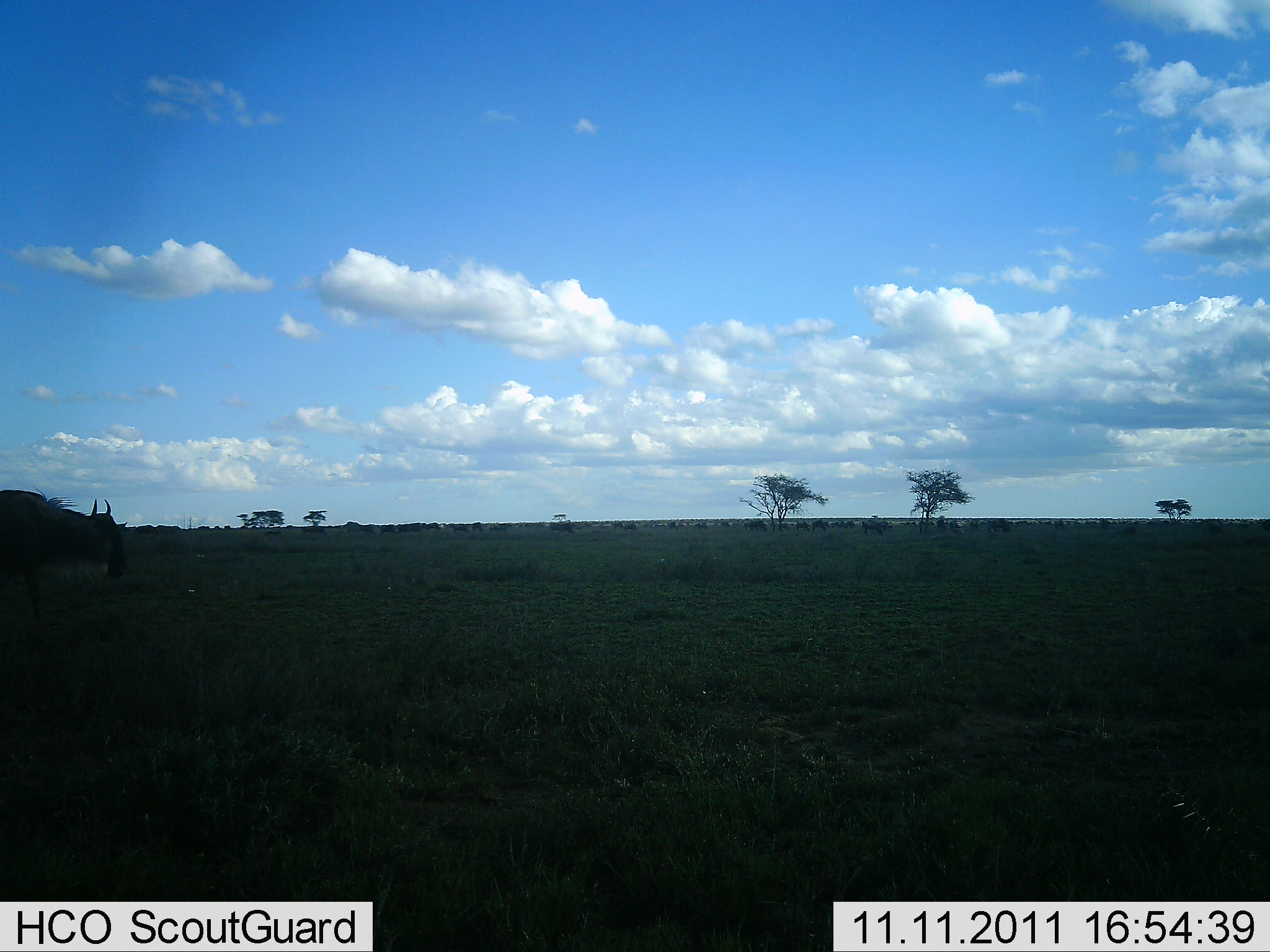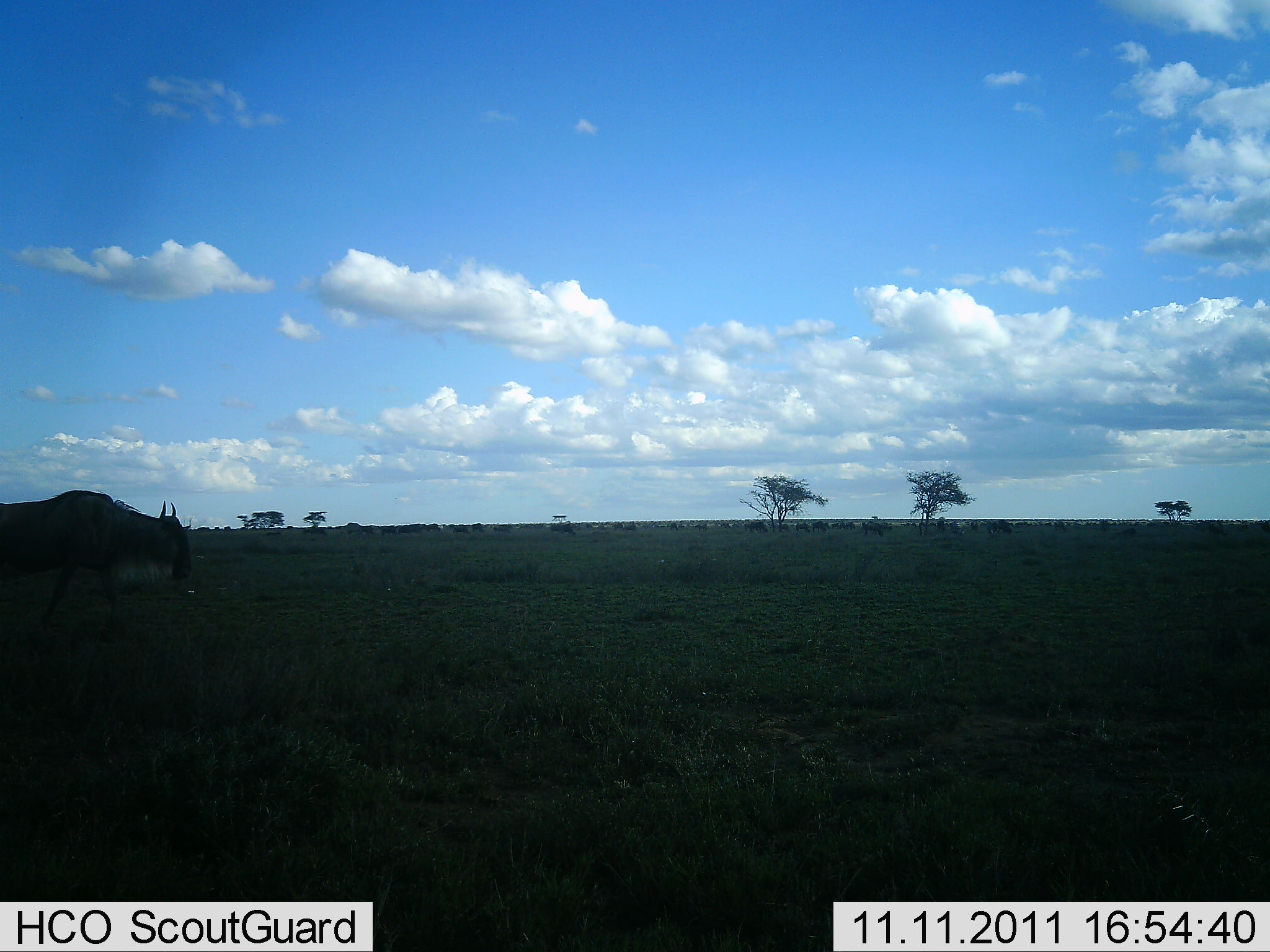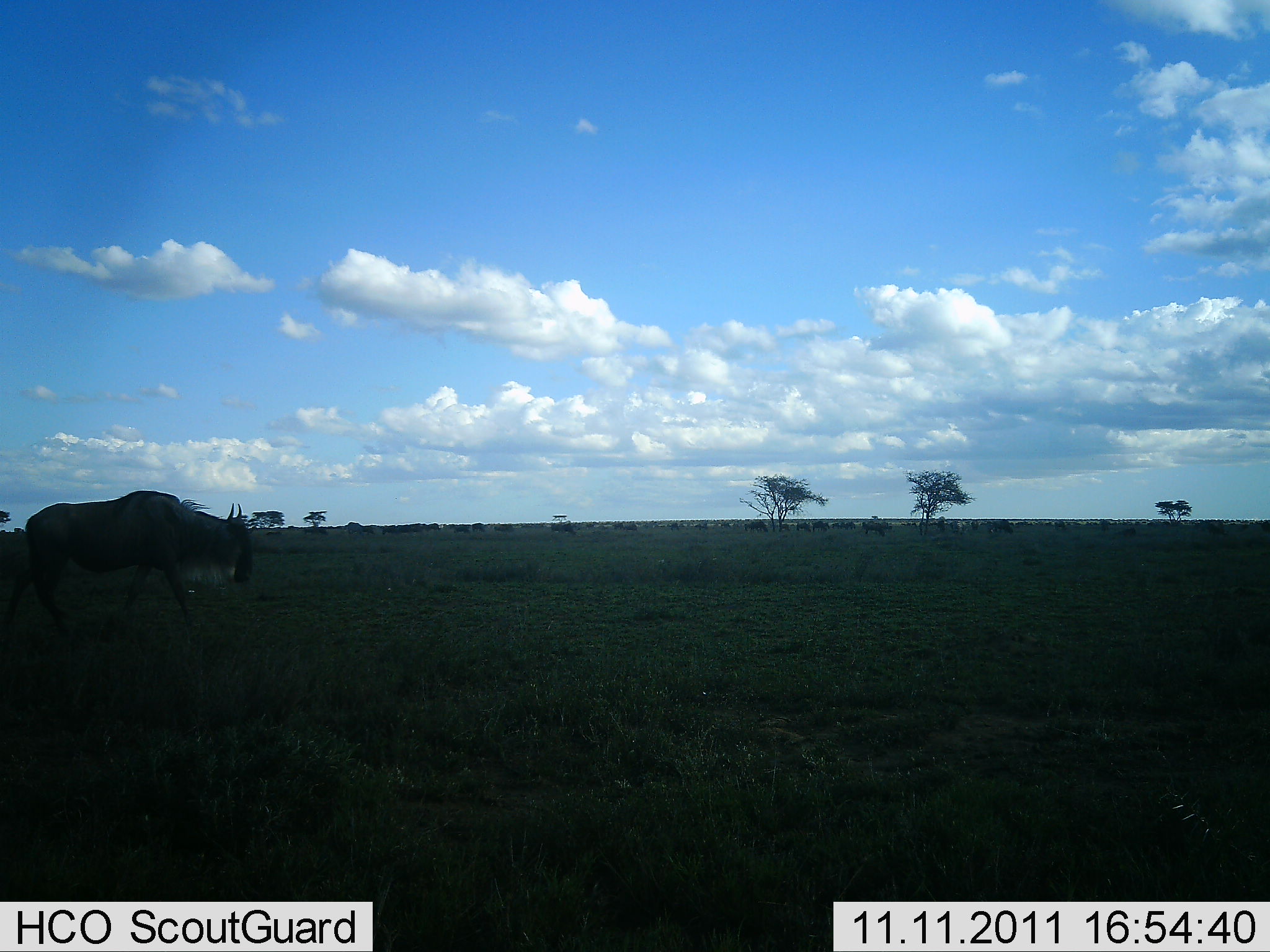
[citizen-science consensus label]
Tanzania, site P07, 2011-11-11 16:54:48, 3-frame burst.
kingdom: Animalia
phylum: Chordata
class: Mammalia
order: Artiodactyla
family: Bovidae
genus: Connochaetes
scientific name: Connochaetes taurinus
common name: blue wildebeest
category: wildebeest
Wildebeest (blue wildebeest) (Connochaetes taurinus), count 1. Behavior (volunteer vote fractions): standing 8%, resting 0%, moving 92%, interacting 0%. Young present (vote fraction): 0%. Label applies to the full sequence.